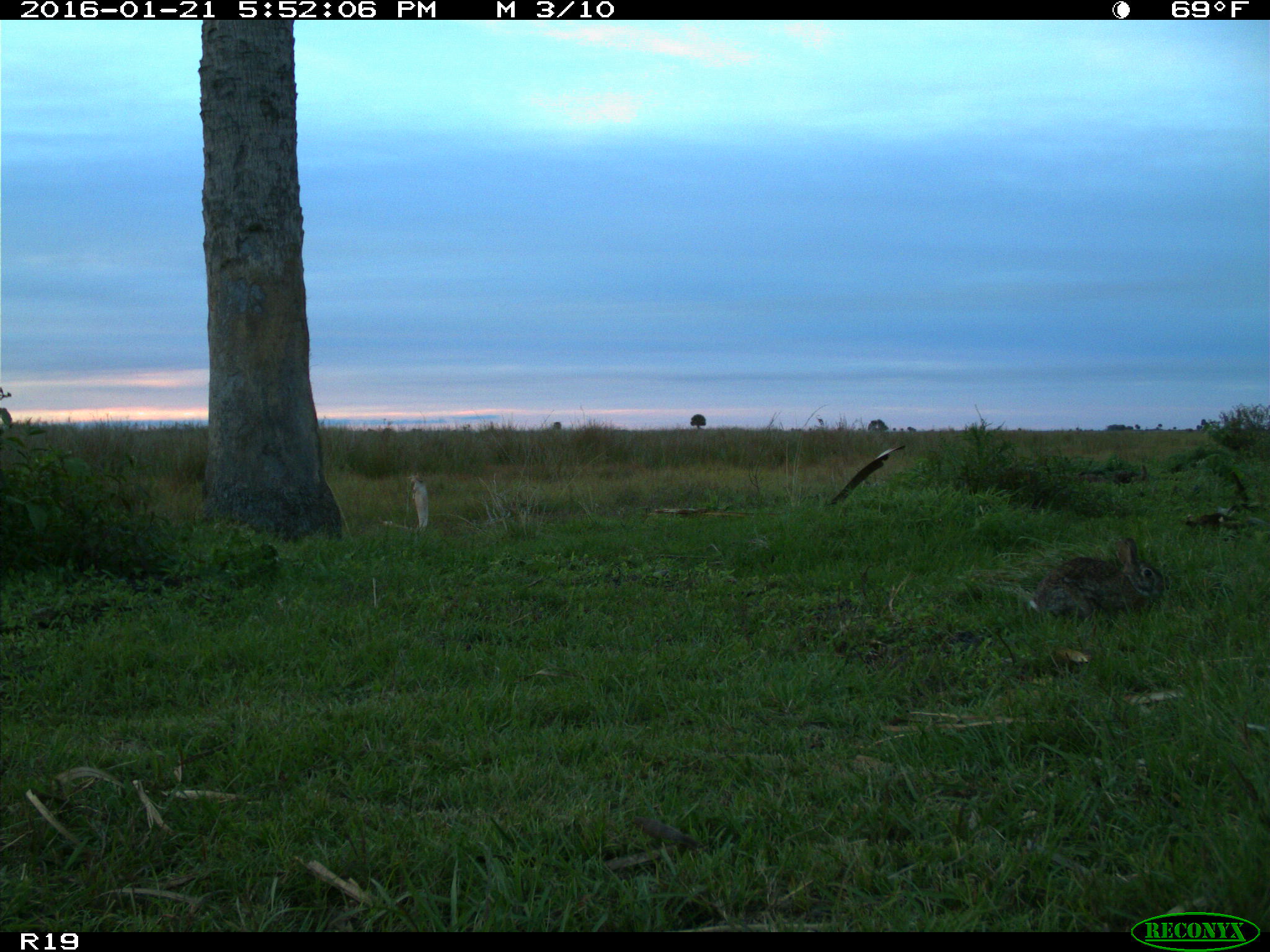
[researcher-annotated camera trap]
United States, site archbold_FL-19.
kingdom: Animalia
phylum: Chordata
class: Mammalia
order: Lagomorpha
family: Leporidae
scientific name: Leporidae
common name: rabbits and hares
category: unidentified rabbit